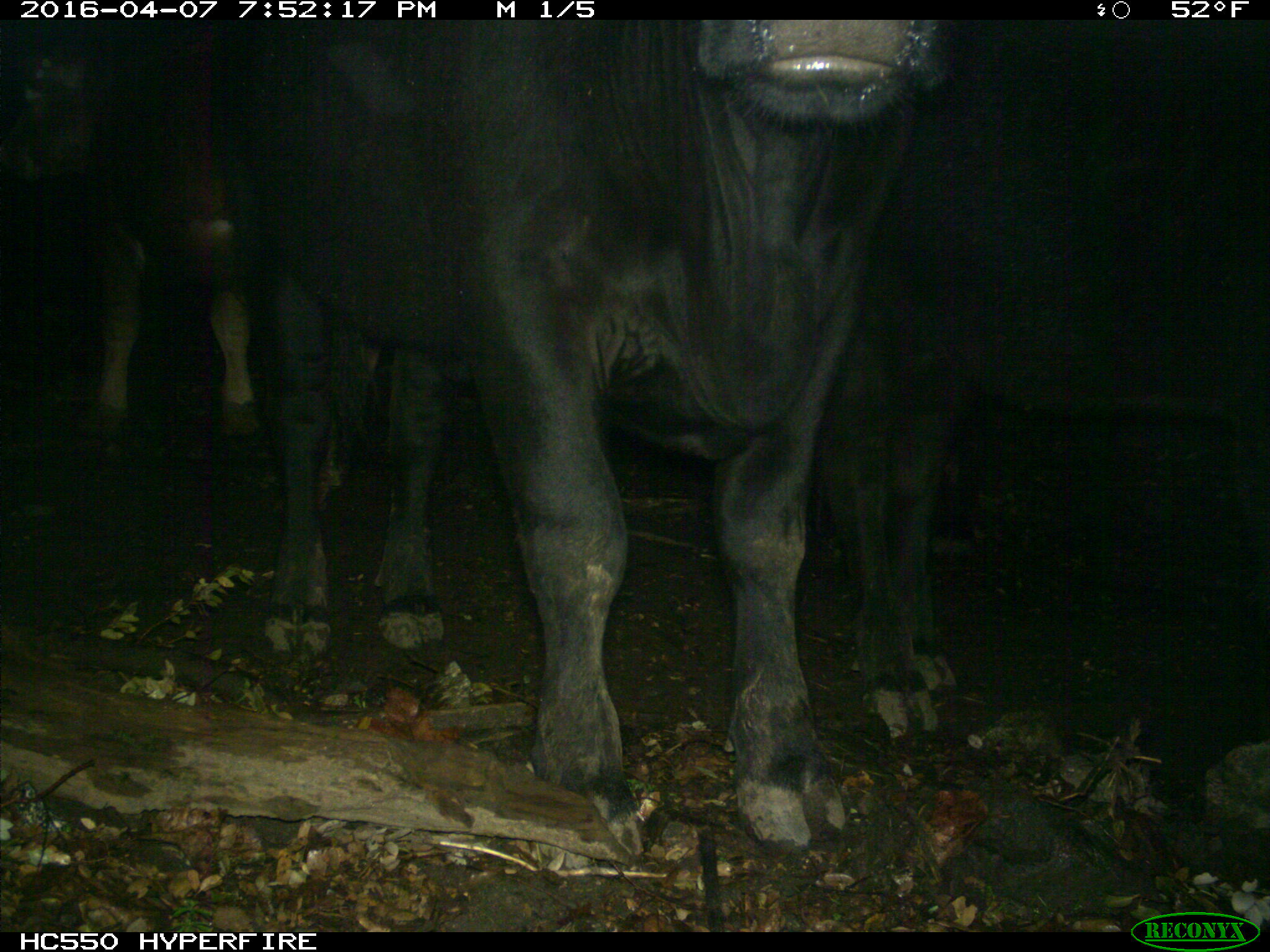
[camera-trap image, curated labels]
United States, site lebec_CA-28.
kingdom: Animalia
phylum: Chordata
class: Mammalia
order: Artiodactyla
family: Bovidae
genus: Bos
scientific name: Bos taurus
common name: domestic cow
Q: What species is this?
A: Bos taurus (domestic cow).